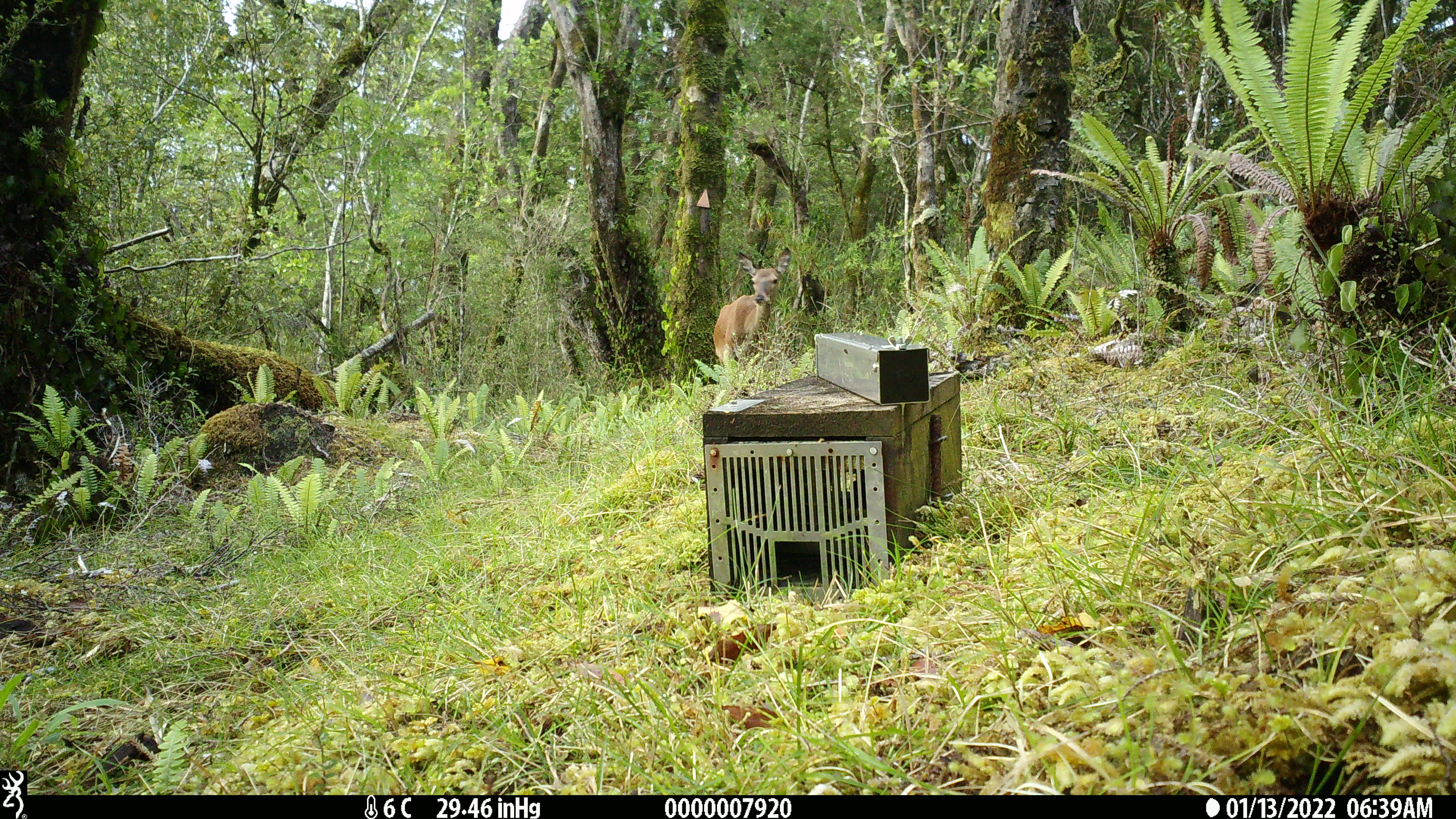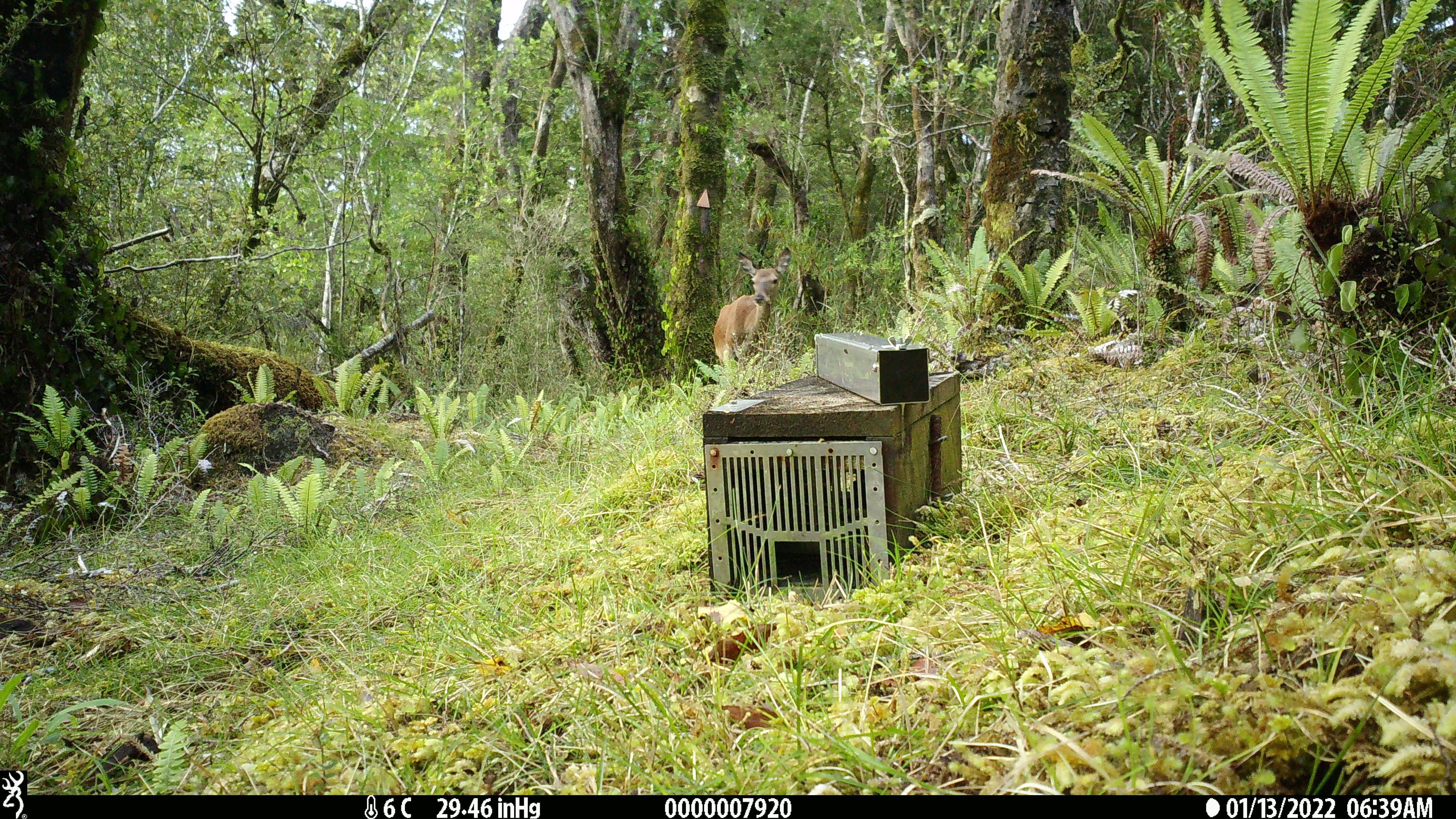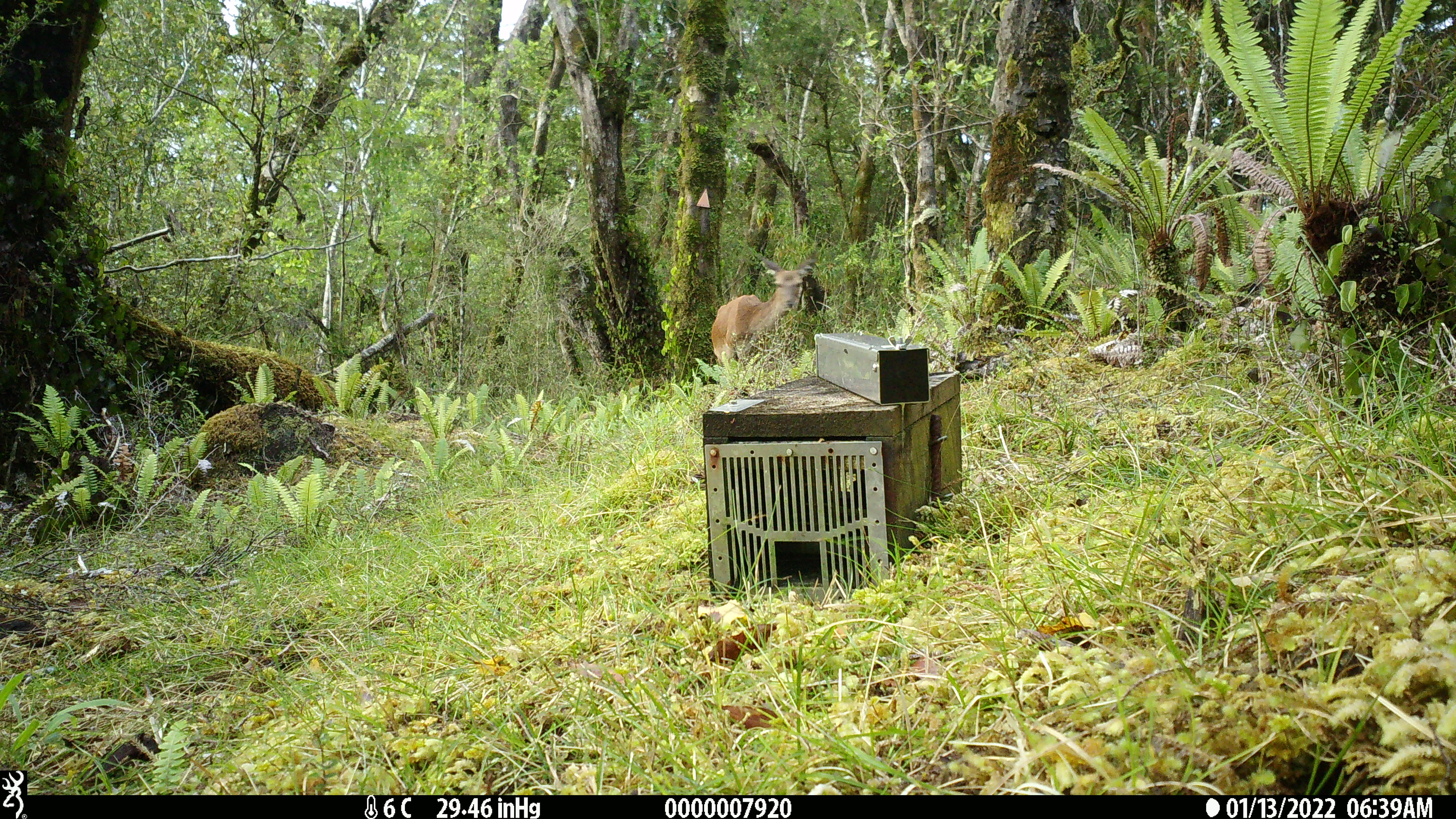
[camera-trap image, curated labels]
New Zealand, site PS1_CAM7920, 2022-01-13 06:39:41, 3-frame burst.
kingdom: Animalia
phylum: Chordata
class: Mammalia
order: Artiodactyla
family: Cervidae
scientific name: Cervidae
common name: deer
Deer (Cervidae).